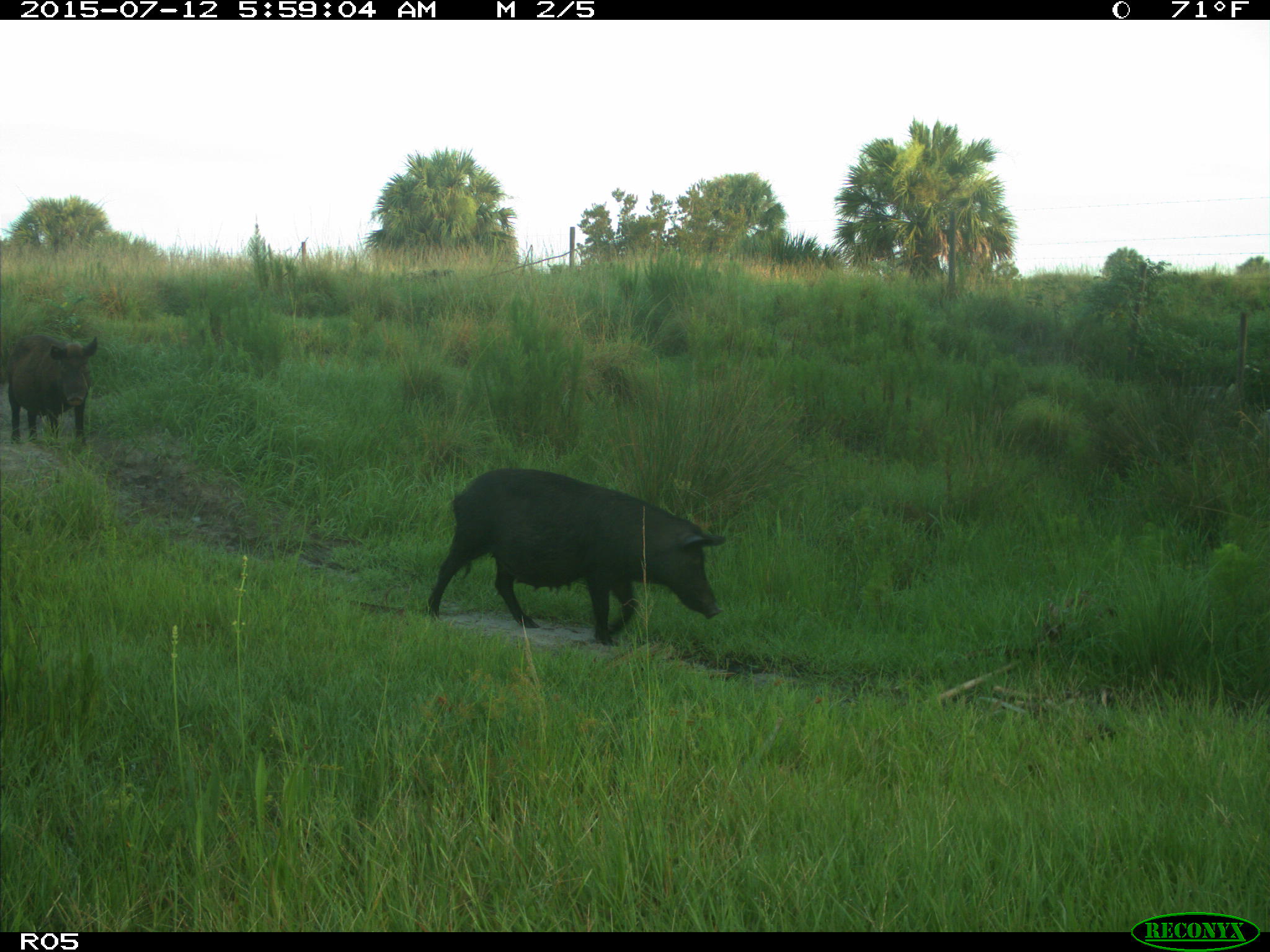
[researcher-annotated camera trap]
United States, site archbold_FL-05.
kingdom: Animalia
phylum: Chordata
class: Mammalia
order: Artiodactyla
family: Suidae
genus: Sus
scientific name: Sus scrofa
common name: wild boar